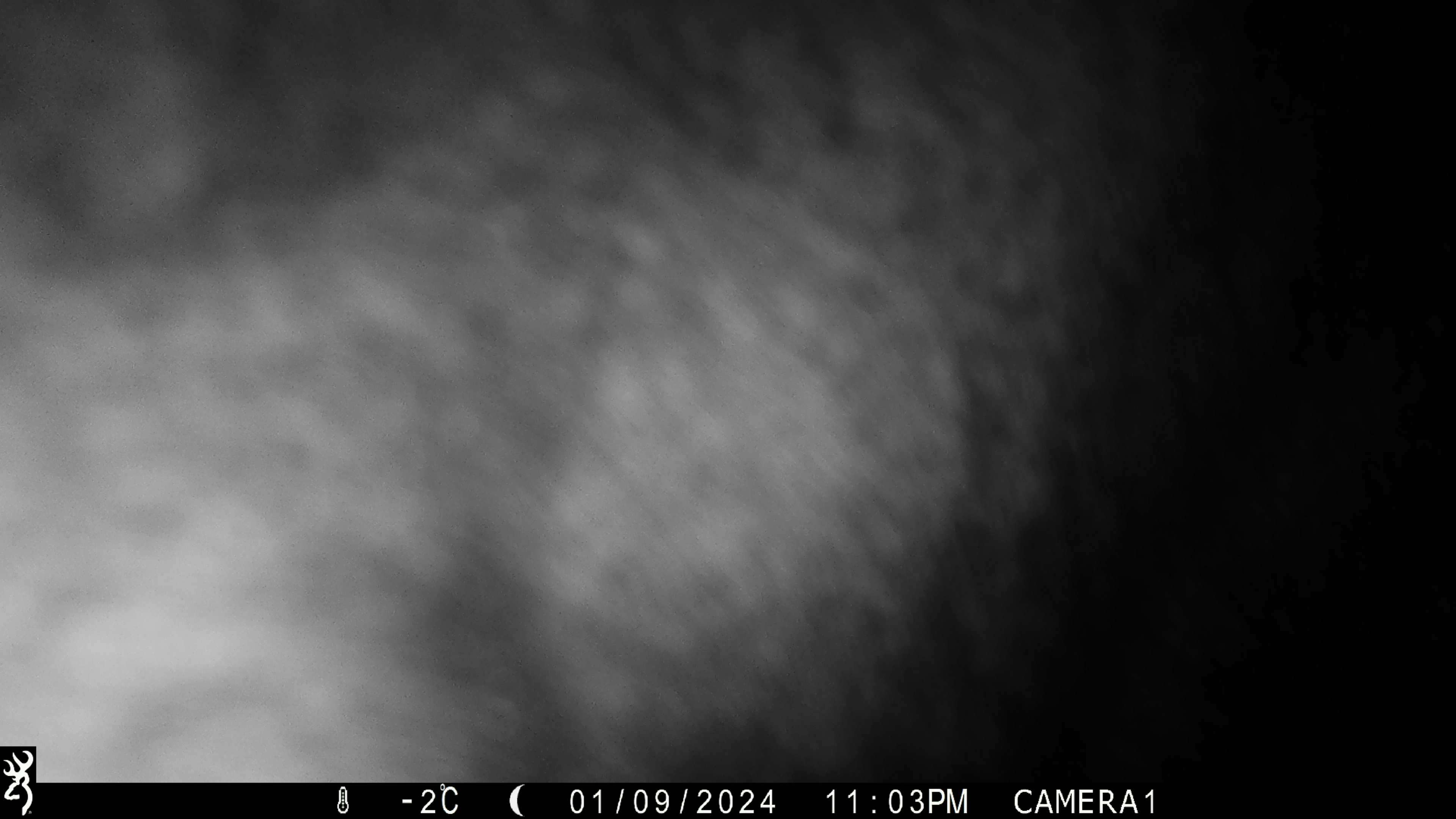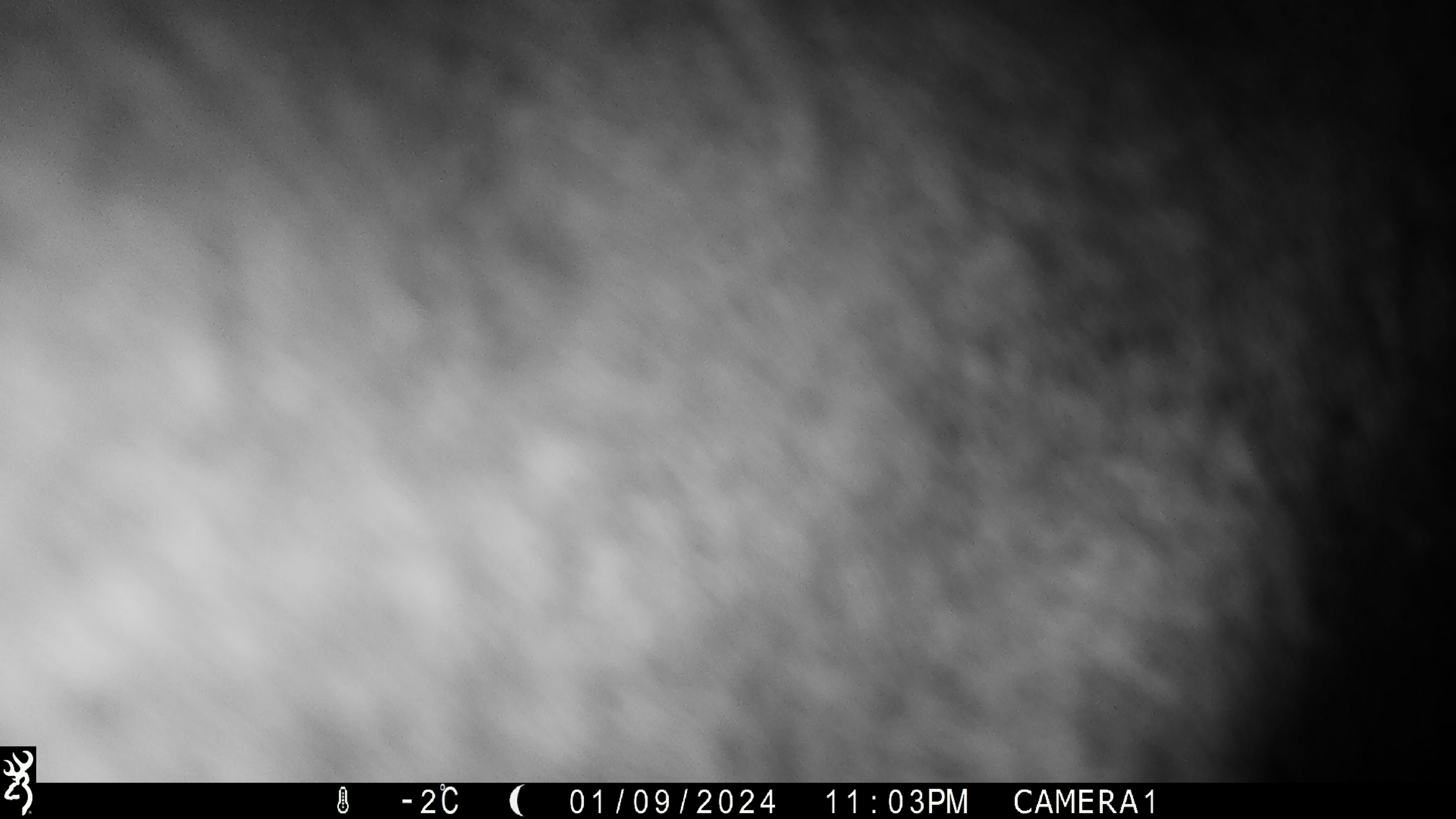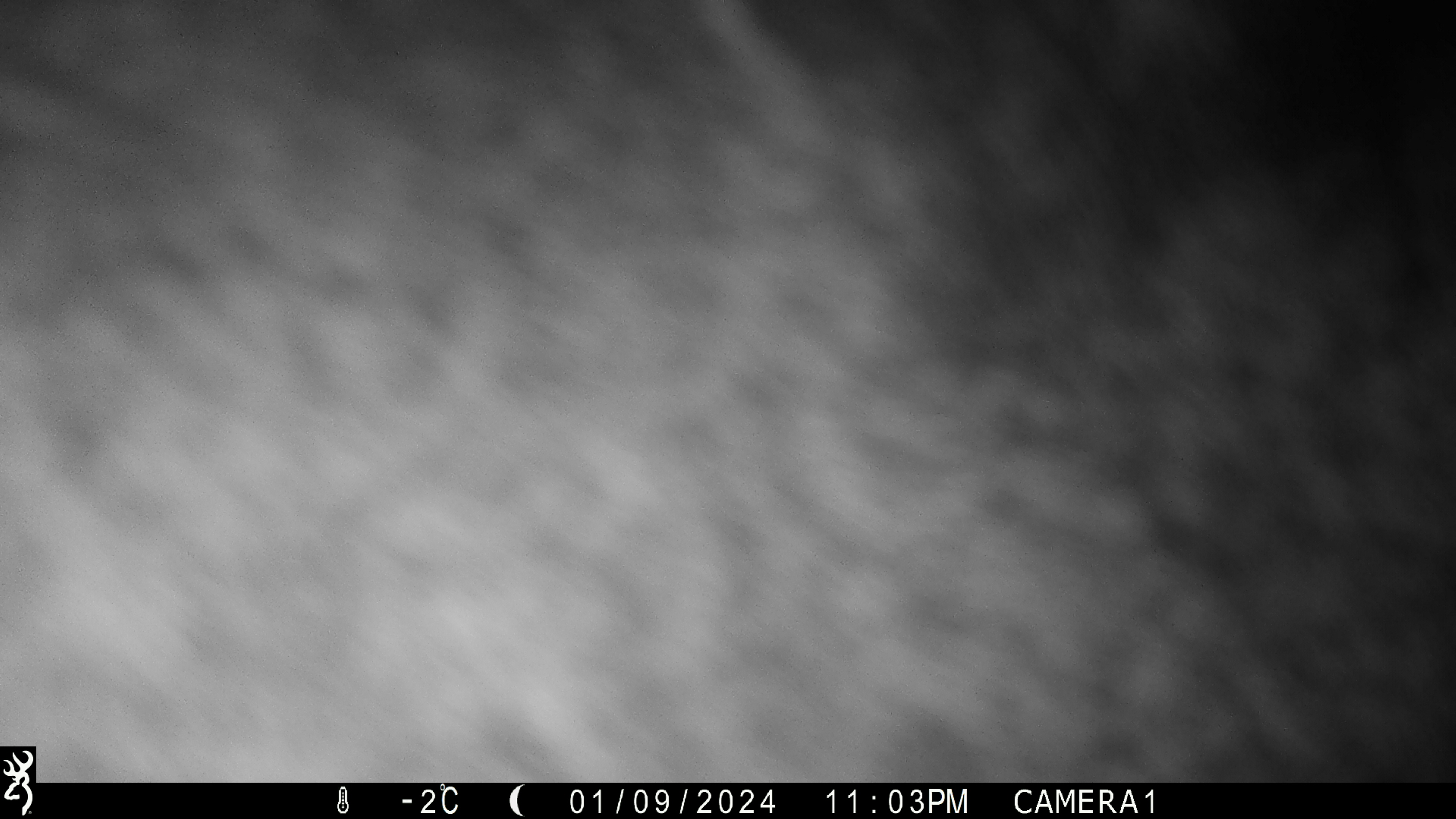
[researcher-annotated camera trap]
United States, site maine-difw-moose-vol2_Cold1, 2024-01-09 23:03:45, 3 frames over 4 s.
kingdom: Animalia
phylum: Chordata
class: Mammalia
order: Artiodactyla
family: Cervidae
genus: Alces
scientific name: Alces alces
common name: moose